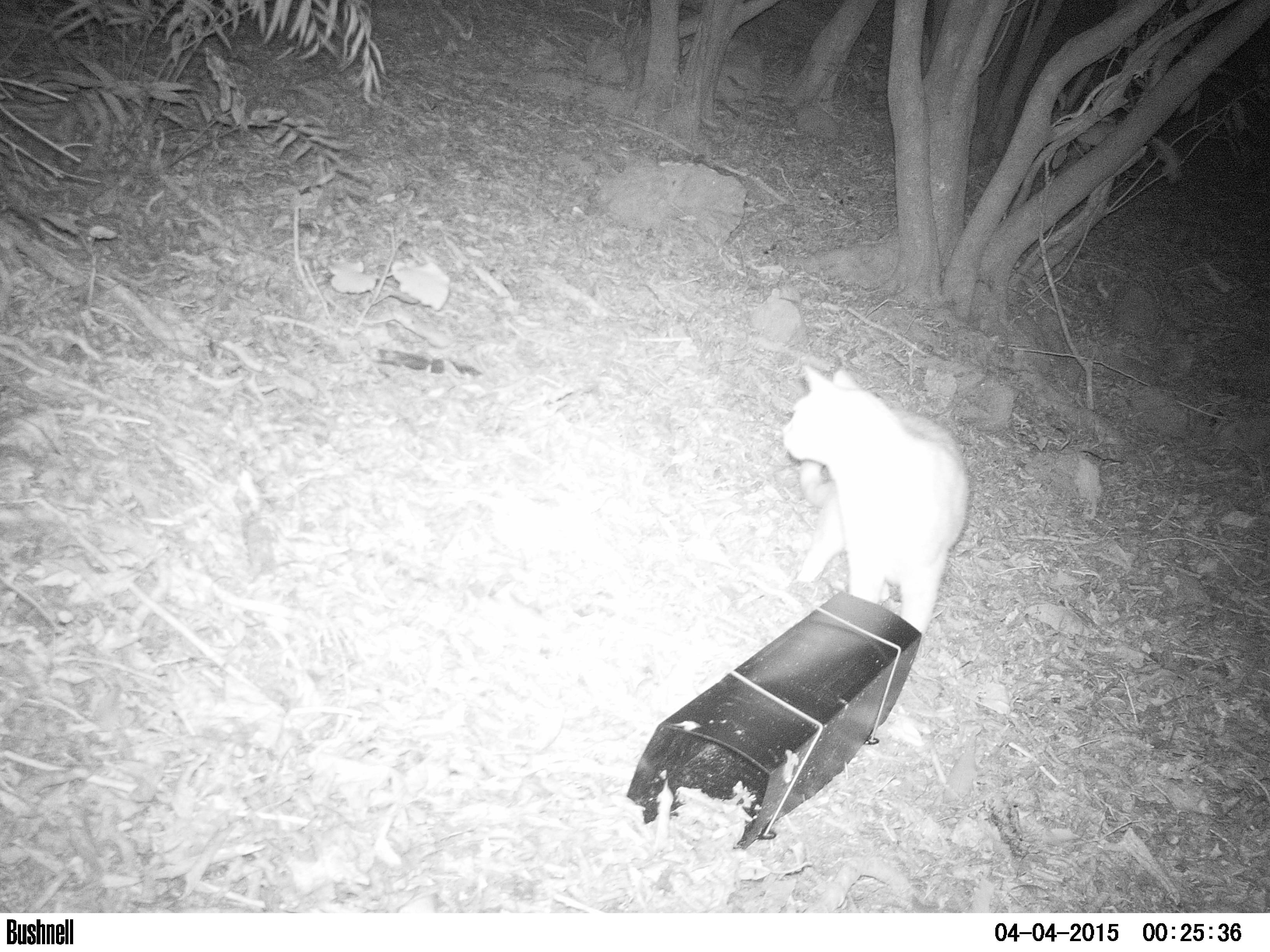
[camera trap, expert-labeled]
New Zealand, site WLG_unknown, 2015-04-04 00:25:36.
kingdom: Animalia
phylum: Chordata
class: Mammalia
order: Carnivora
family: Felidae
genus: Felis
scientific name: Felis catus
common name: domestic cat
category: cat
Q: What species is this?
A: Cat (domestic cat) (Felis catus).